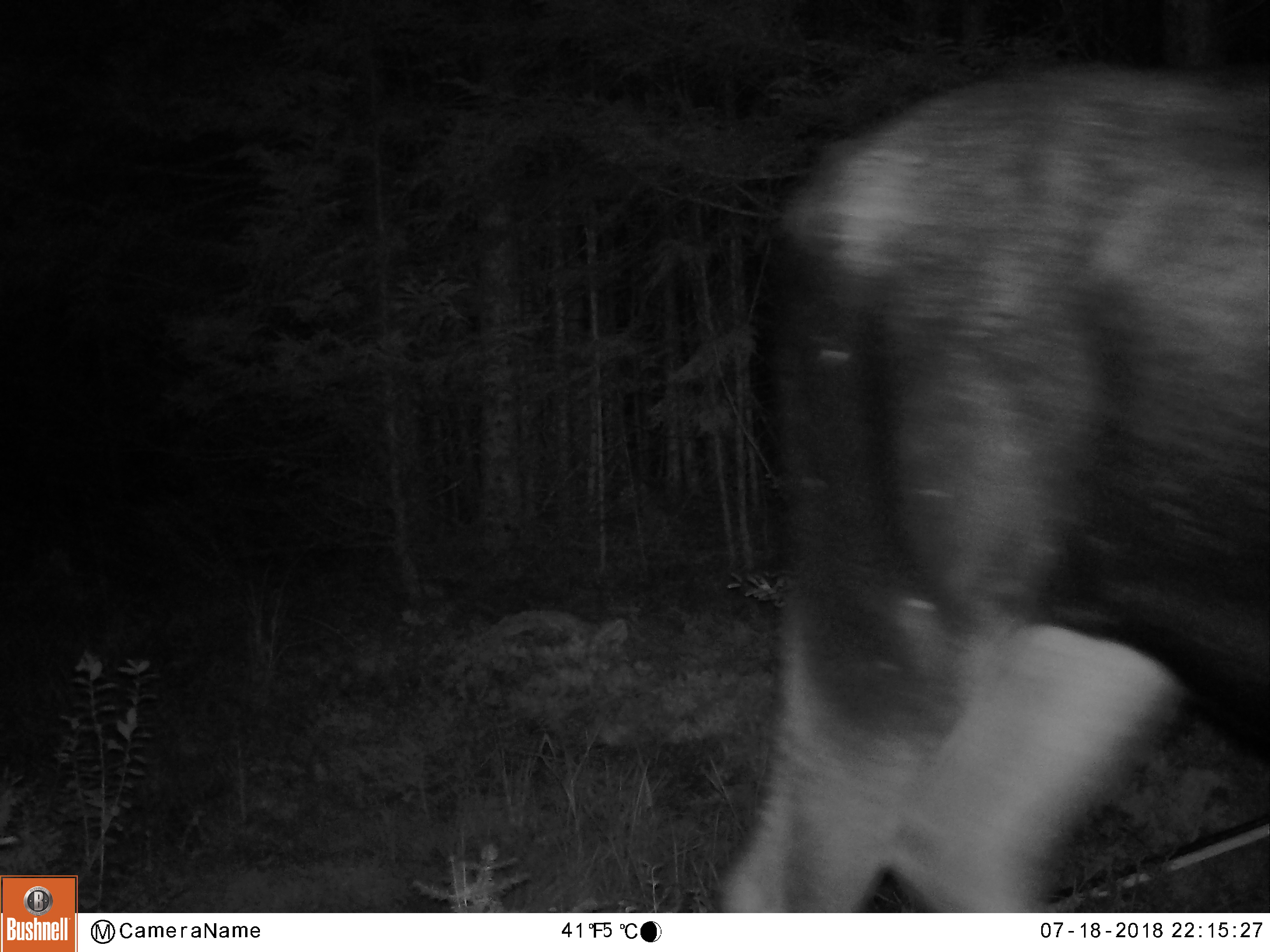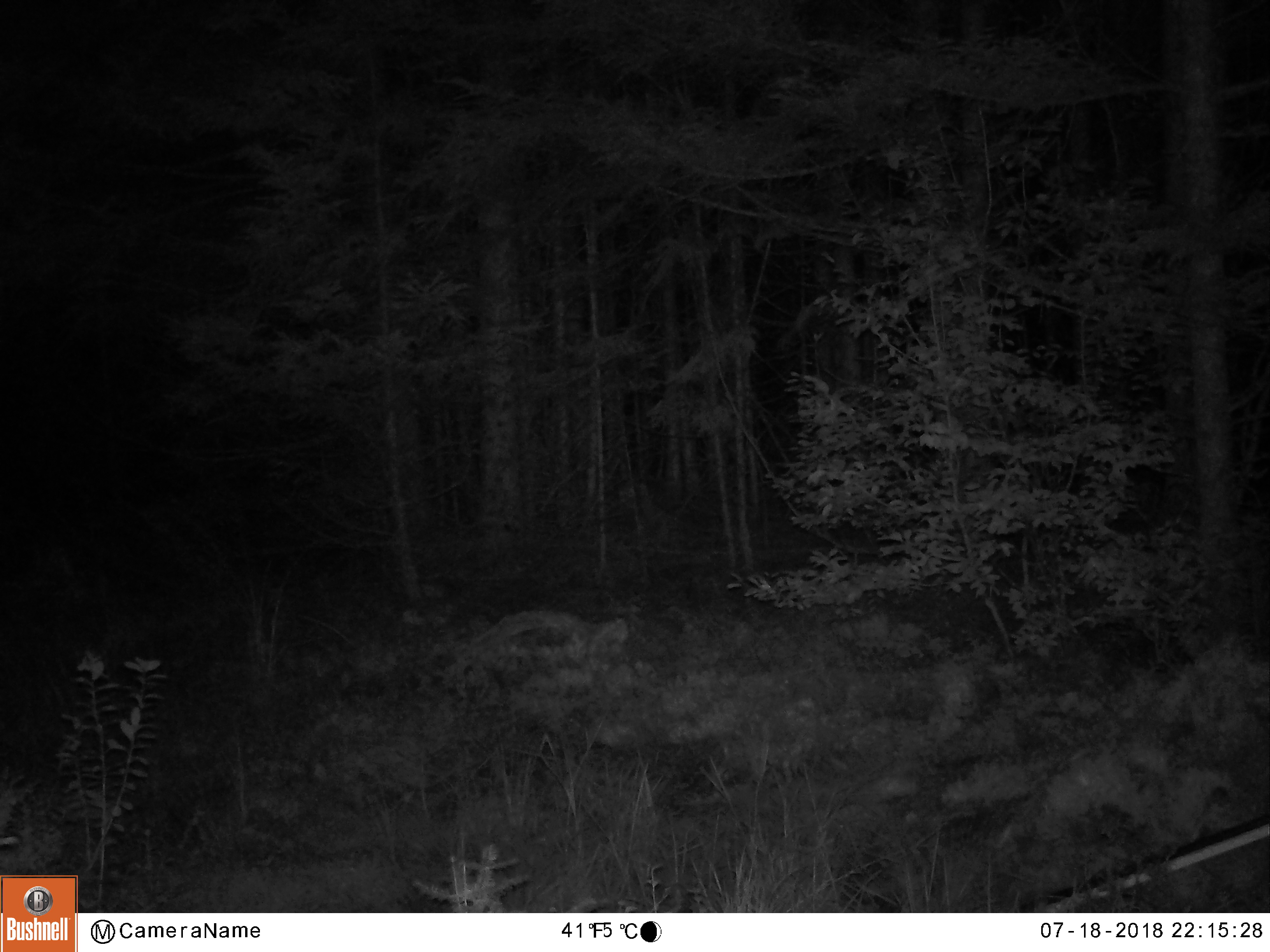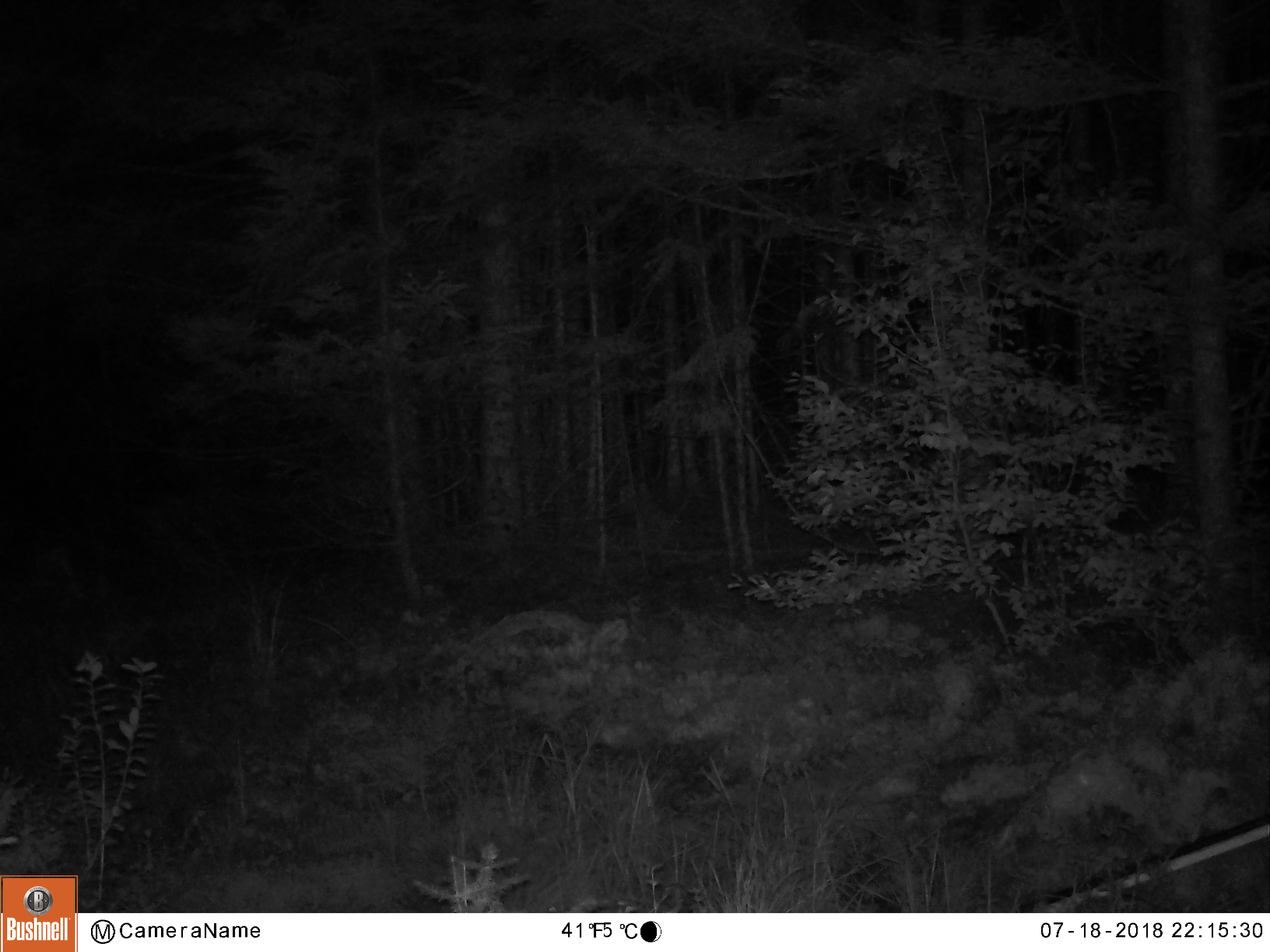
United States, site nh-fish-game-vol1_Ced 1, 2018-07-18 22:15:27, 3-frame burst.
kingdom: Animalia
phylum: Chordata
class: Mammalia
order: Artiodactyla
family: Cervidae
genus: Alces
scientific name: Alces alces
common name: moose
Moose (Alces alces).